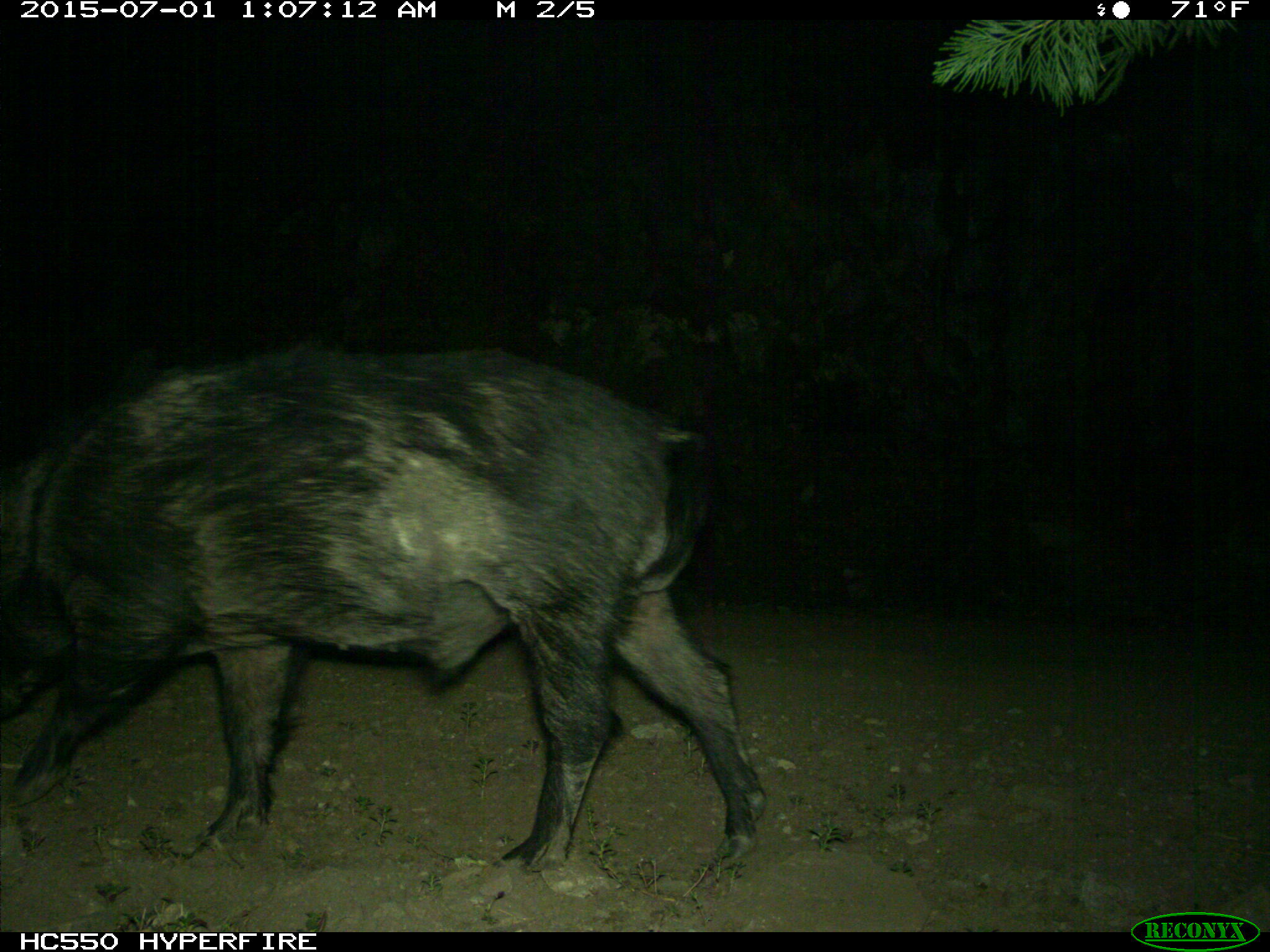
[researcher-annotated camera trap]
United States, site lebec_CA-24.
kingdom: Animalia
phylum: Chordata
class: Mammalia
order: Artiodactyla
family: Suidae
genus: Sus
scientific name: Sus scrofa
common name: wild boar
Sus scrofa (wild boar).